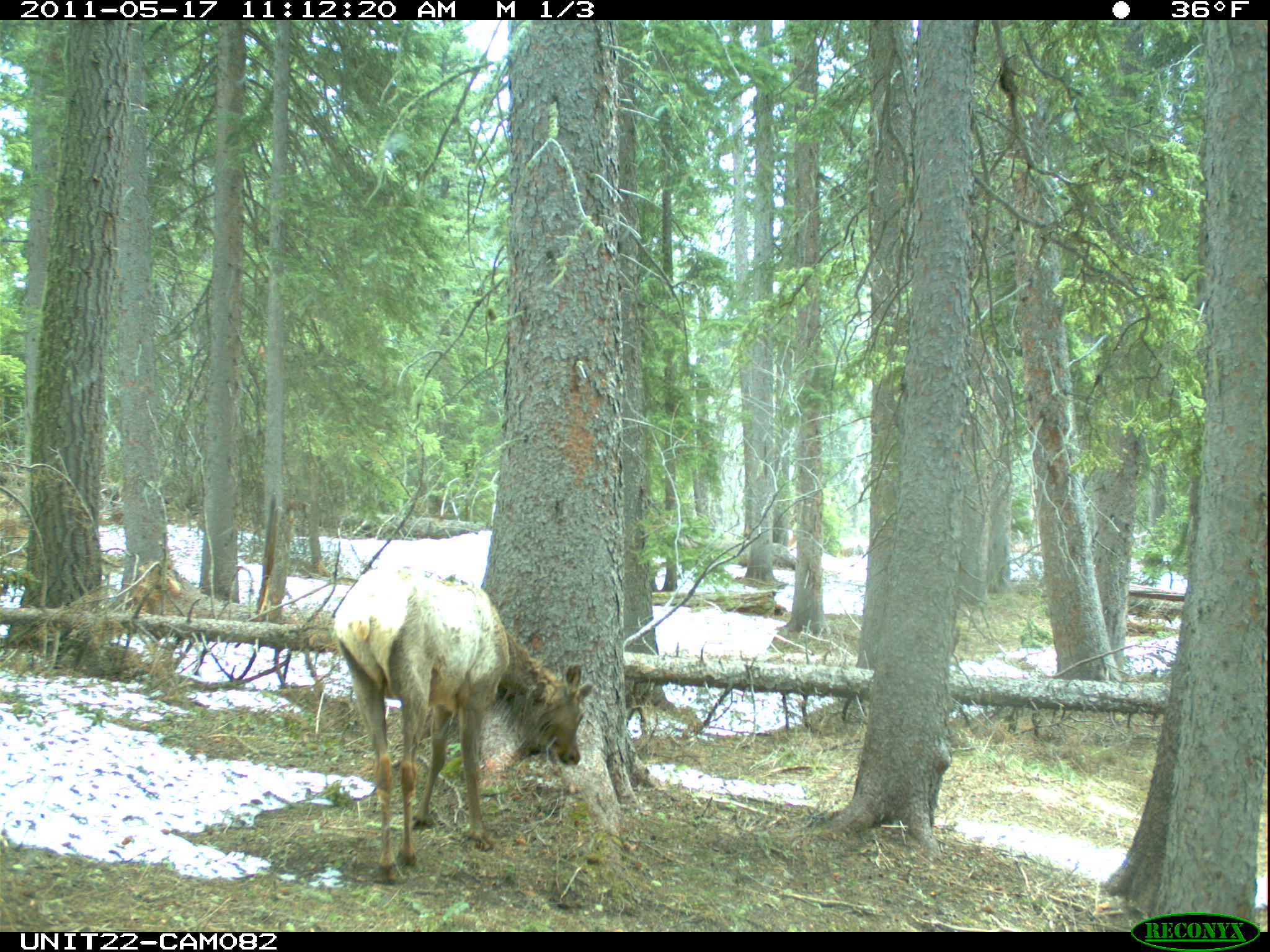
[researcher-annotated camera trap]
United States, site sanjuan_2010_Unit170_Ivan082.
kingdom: Animalia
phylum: Chordata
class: Mammalia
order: Artiodactyla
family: Cervidae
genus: Cervus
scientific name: Cervus elaphus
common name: red deer